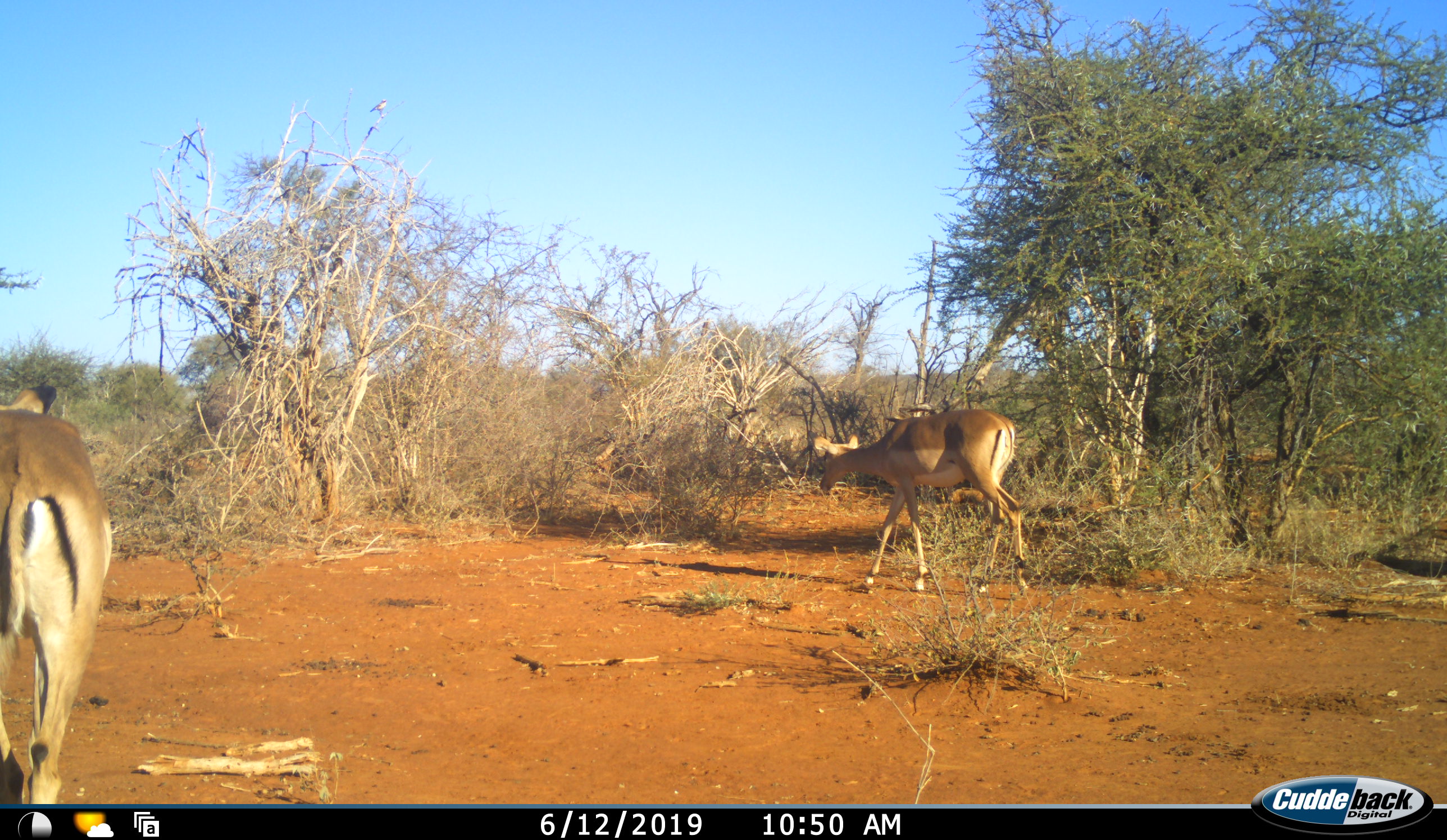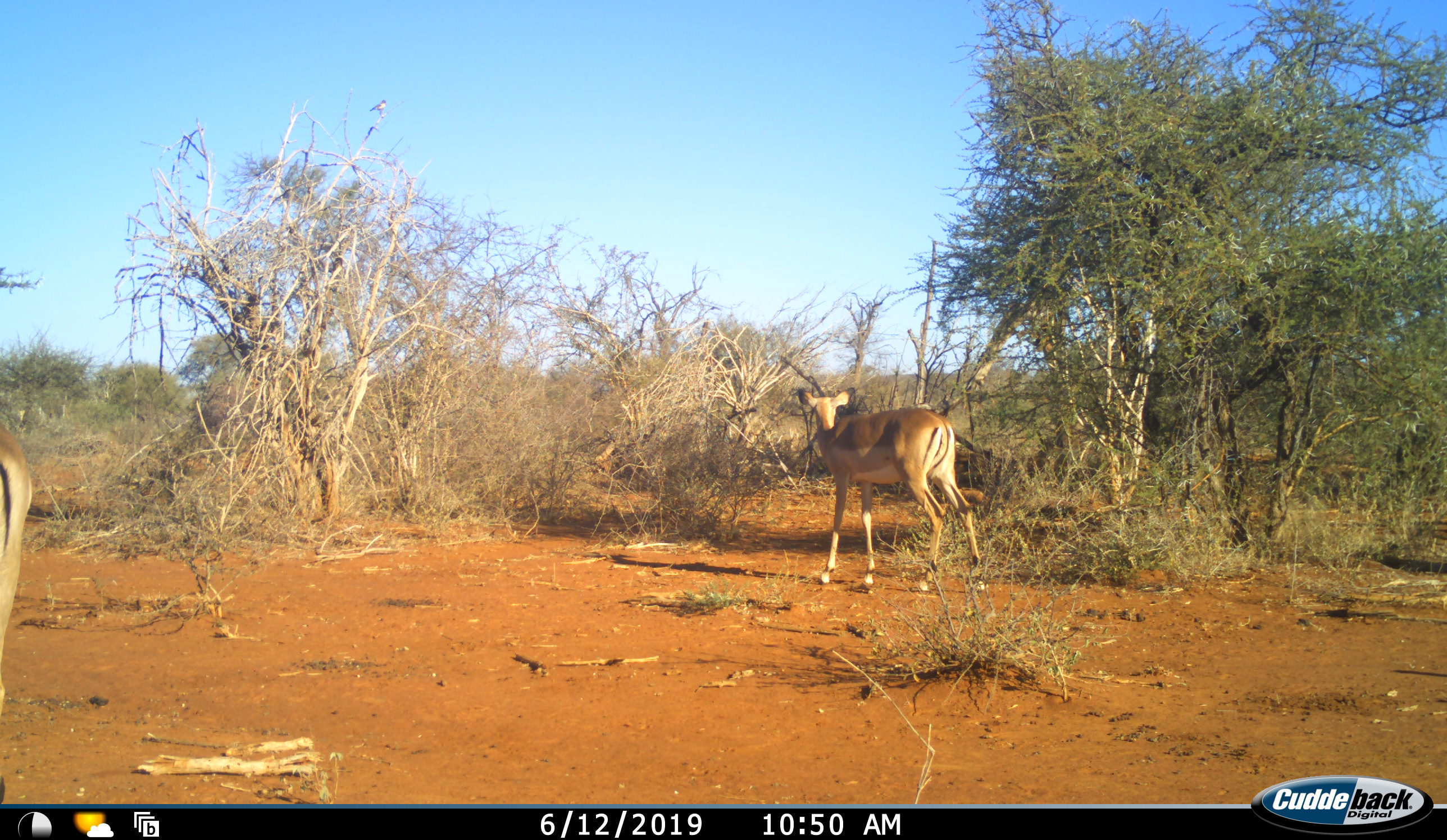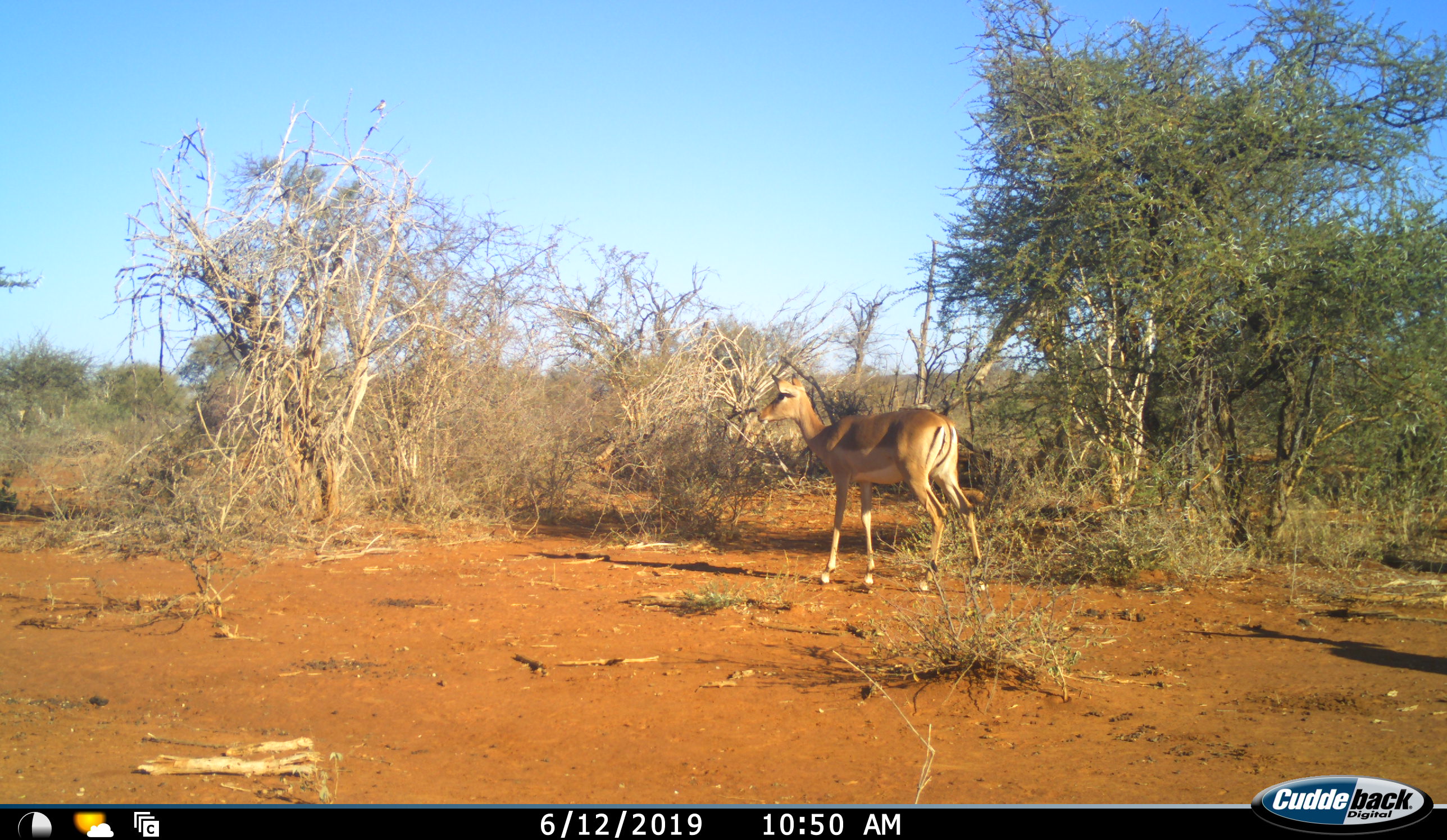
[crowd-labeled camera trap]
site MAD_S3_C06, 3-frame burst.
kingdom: Animalia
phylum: Chordata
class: Mammalia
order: Artiodactyla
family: Bovidae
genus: Aepyceros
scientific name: Aepyceros melampus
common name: impala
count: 2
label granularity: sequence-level